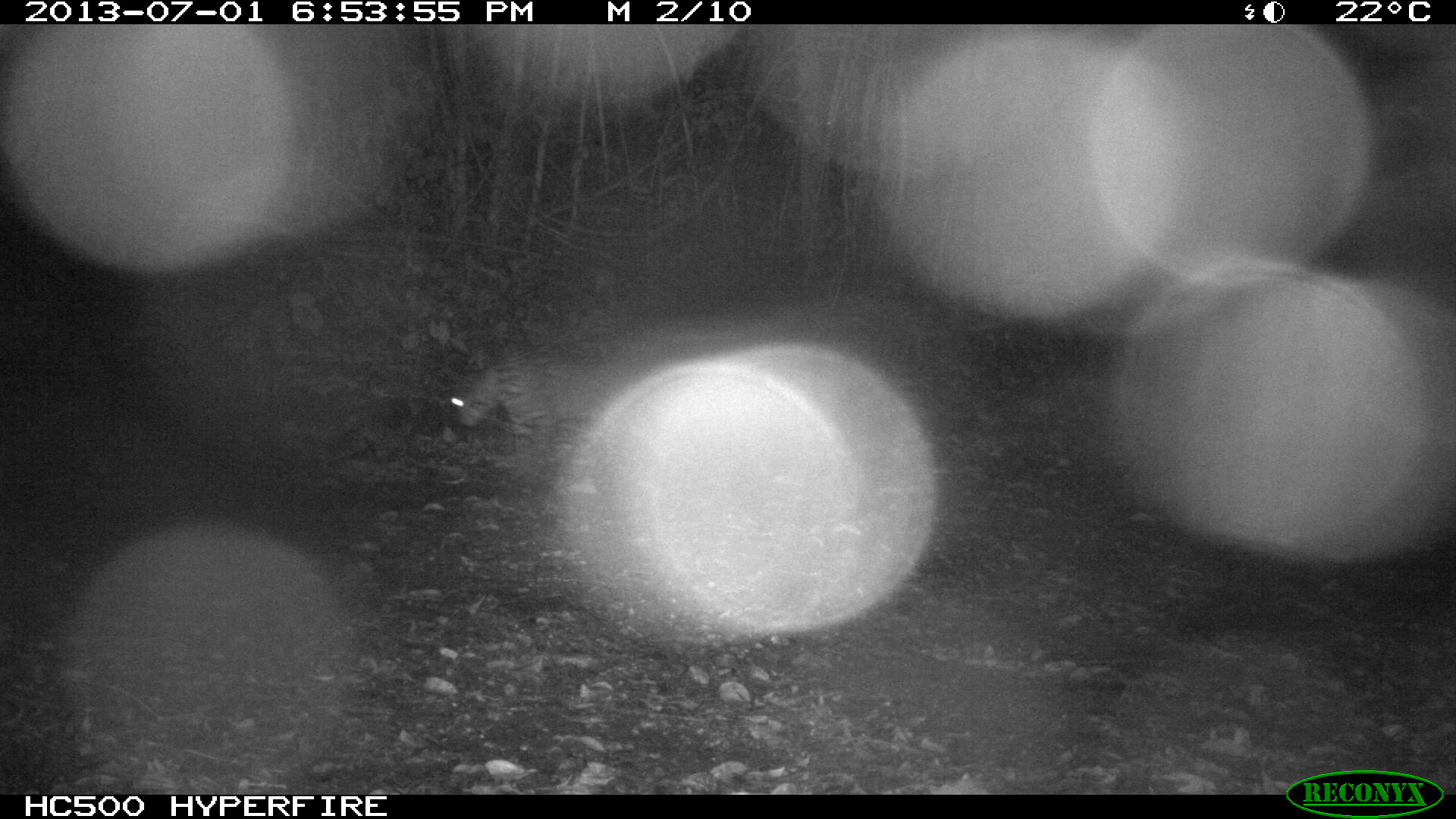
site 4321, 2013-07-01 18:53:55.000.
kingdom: Animalia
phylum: Chordata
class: Mammalia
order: Carnivora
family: Felidae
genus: Leopardus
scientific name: Leopardus pardalis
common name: ocelot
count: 1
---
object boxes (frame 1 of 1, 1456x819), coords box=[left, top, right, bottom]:
leopardus pardalis: box=[449, 354, 610, 443]